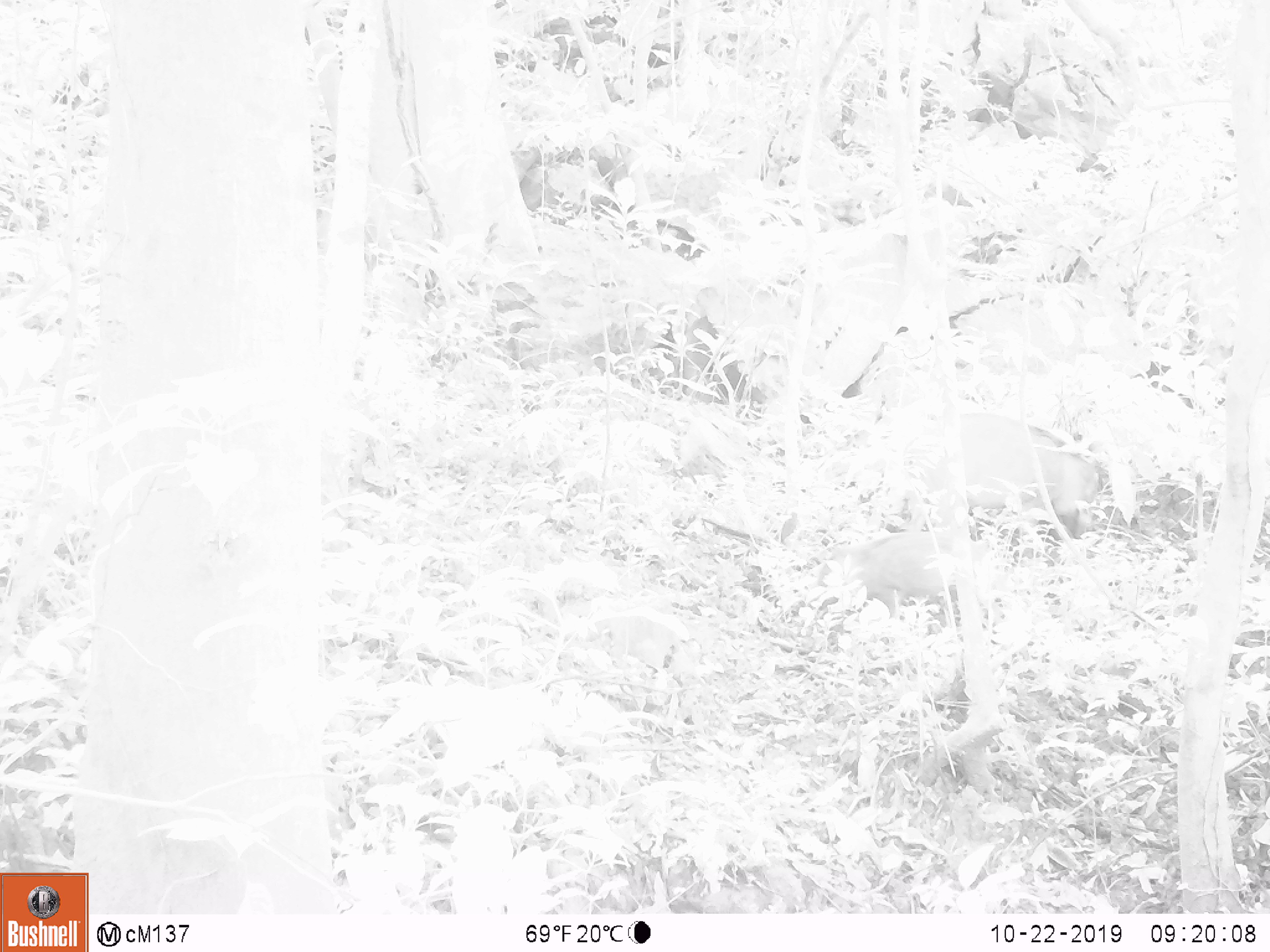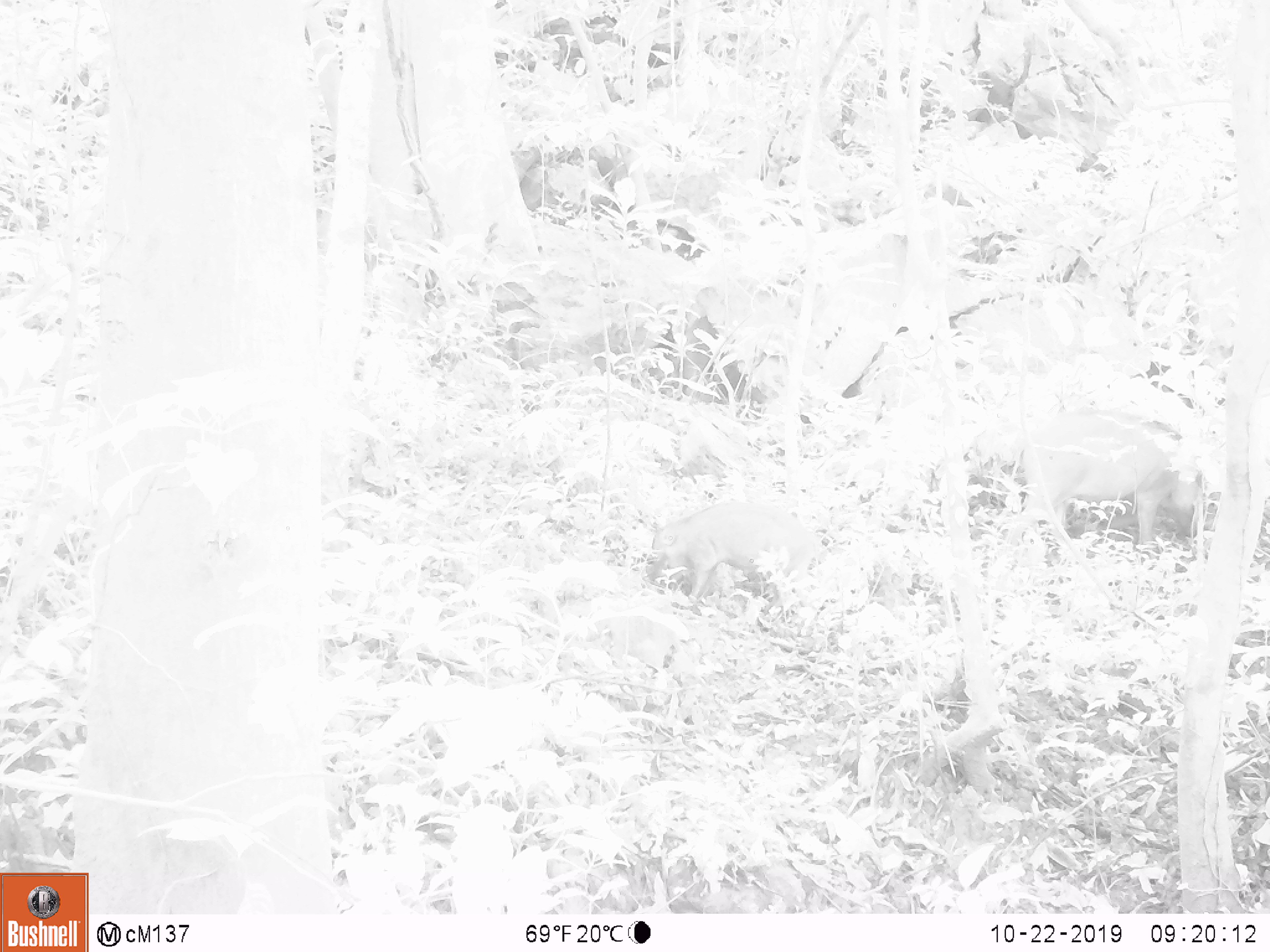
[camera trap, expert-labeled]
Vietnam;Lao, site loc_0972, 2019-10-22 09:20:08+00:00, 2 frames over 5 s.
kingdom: Animalia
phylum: Chordata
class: Mammalia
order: Artiodactyla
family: Suidae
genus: Sus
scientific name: Sus scrofa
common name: eurasian wild pig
Eurasian wild pig (Sus scrofa). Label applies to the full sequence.